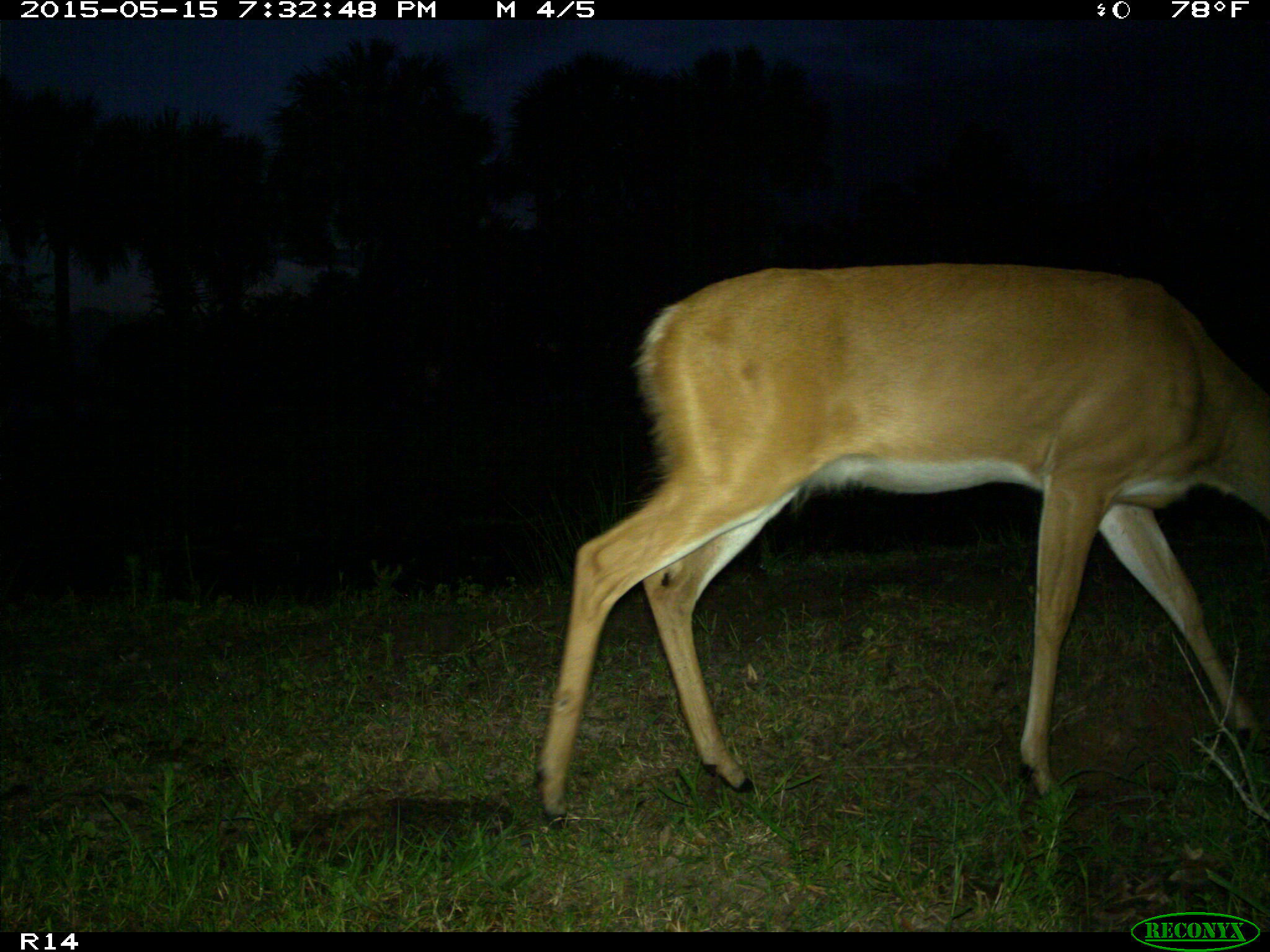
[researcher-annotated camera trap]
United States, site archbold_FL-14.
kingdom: Animalia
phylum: Chordata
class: Mammalia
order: Artiodactyla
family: Cervidae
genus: Odocoileus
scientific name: Odocoileus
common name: deer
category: unidentified deer